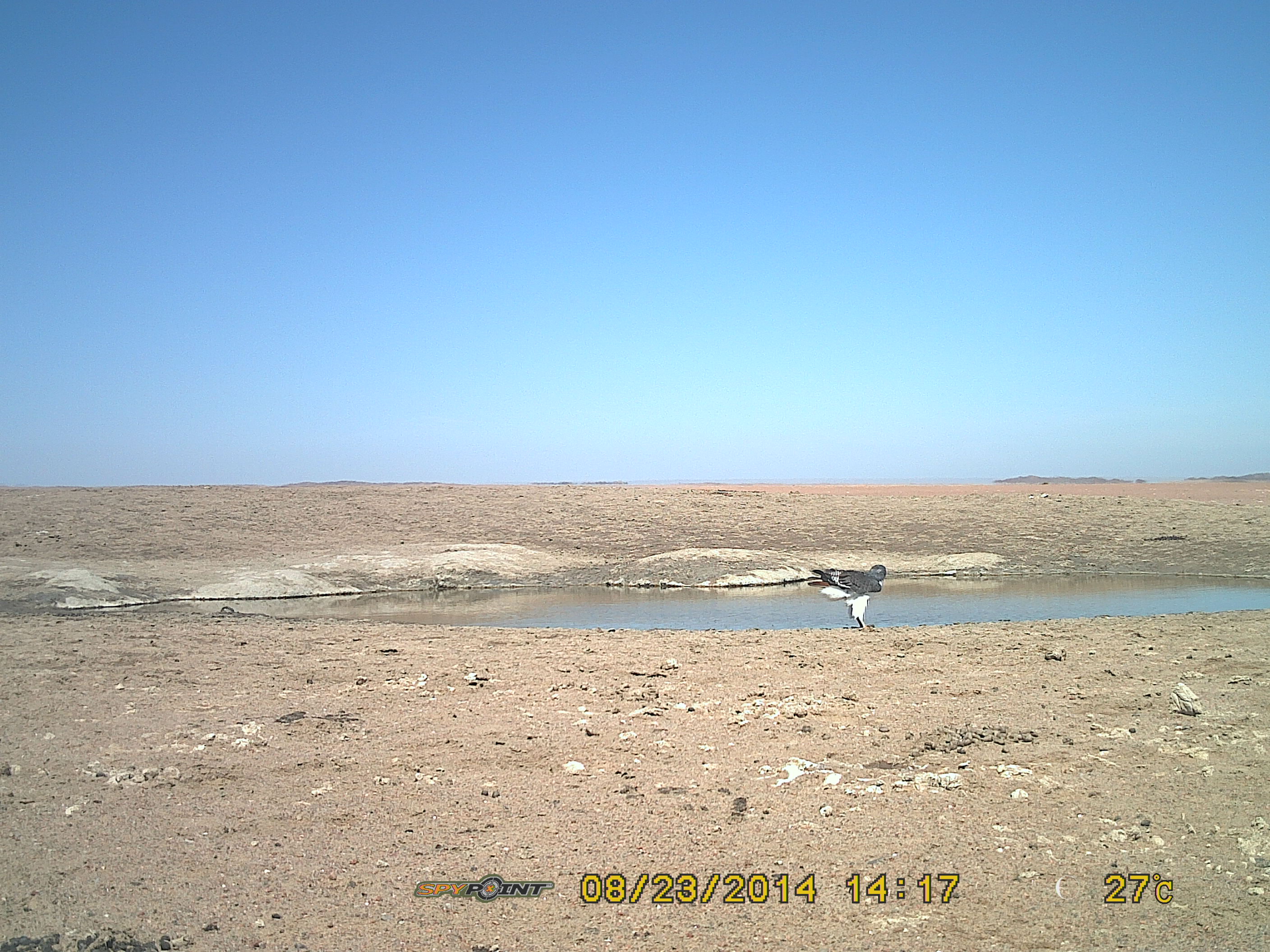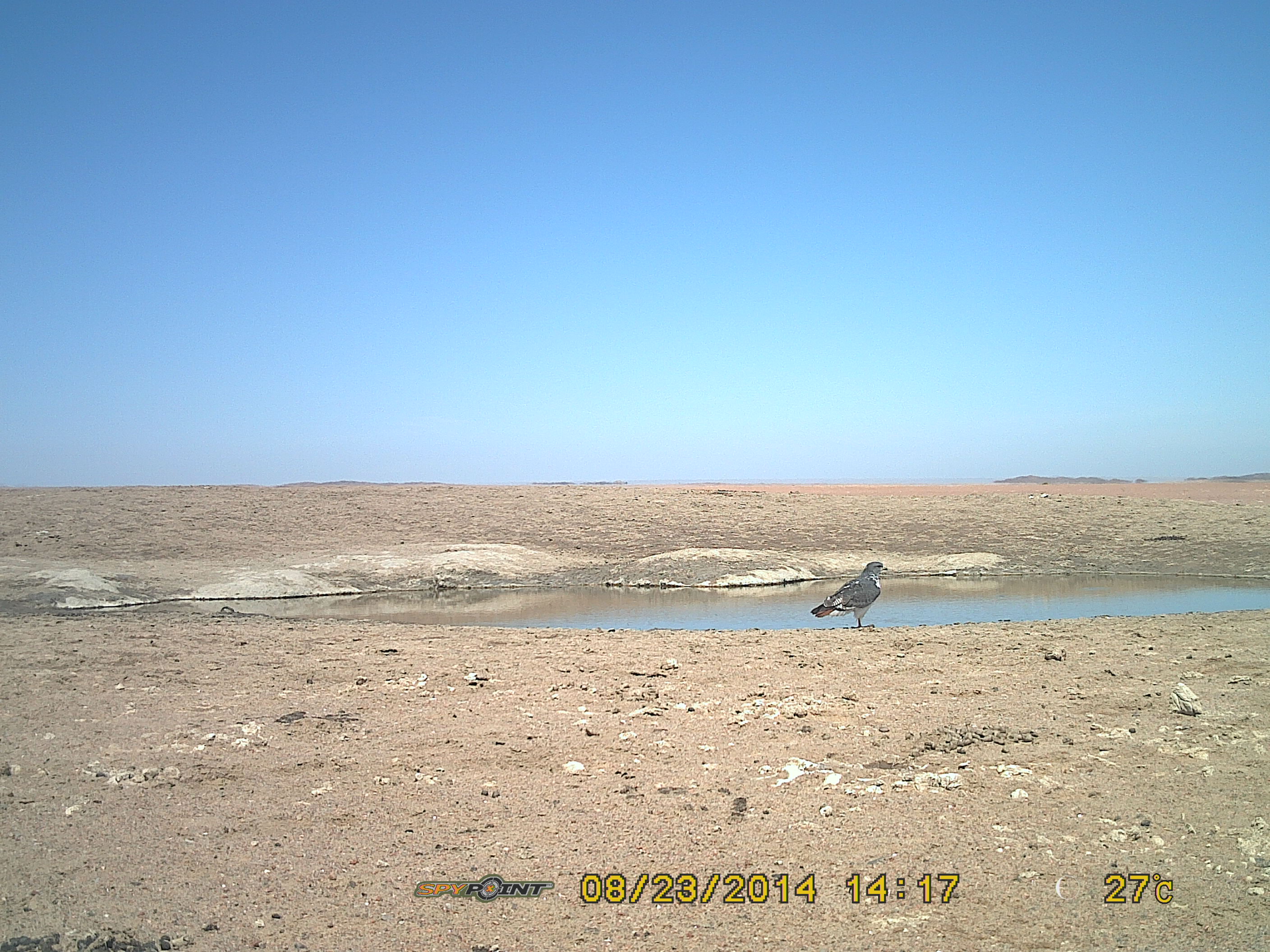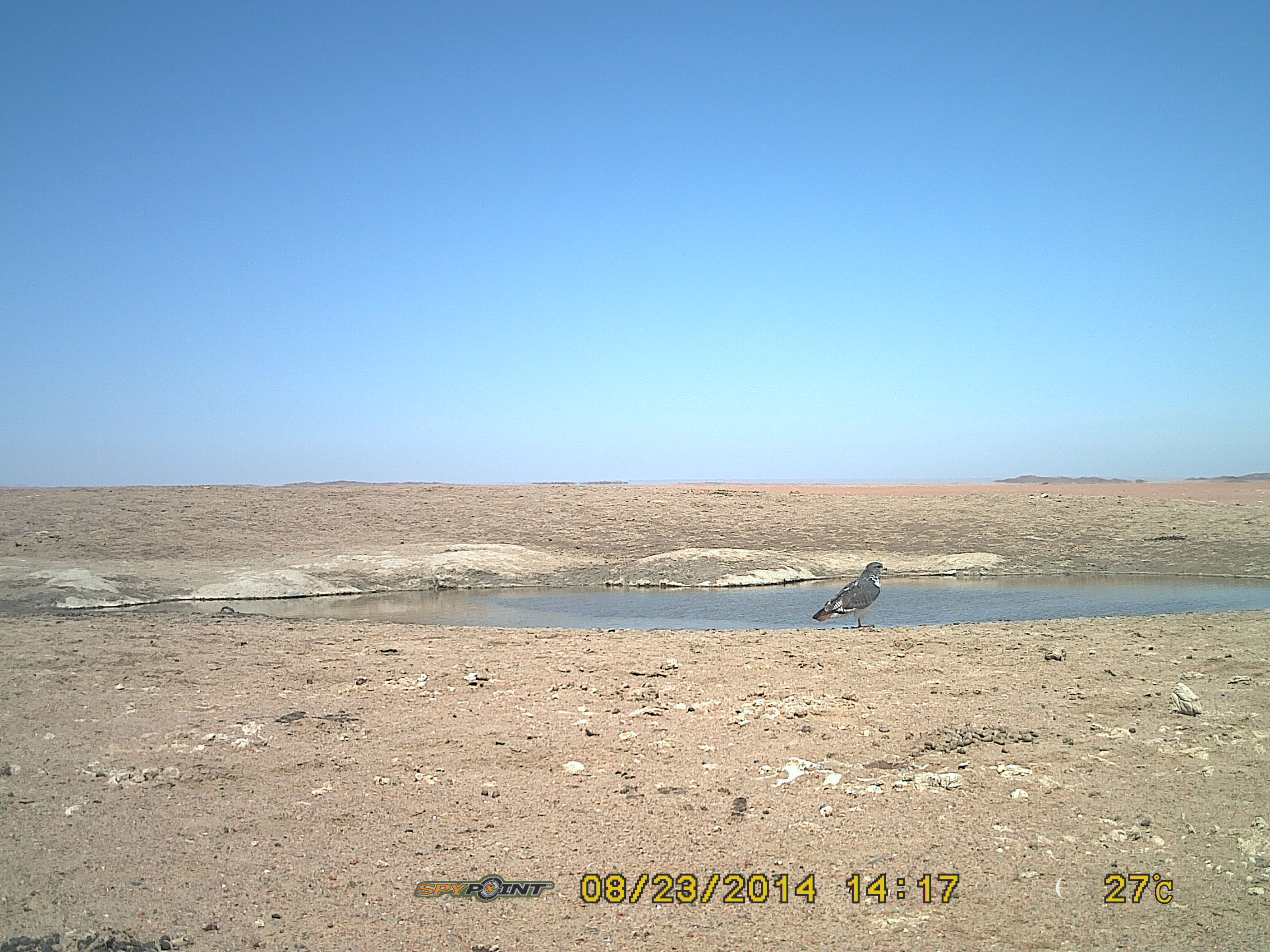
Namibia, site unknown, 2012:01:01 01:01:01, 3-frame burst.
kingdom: Animalia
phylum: Chordata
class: Aves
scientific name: Aves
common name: raptor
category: cn-raptors